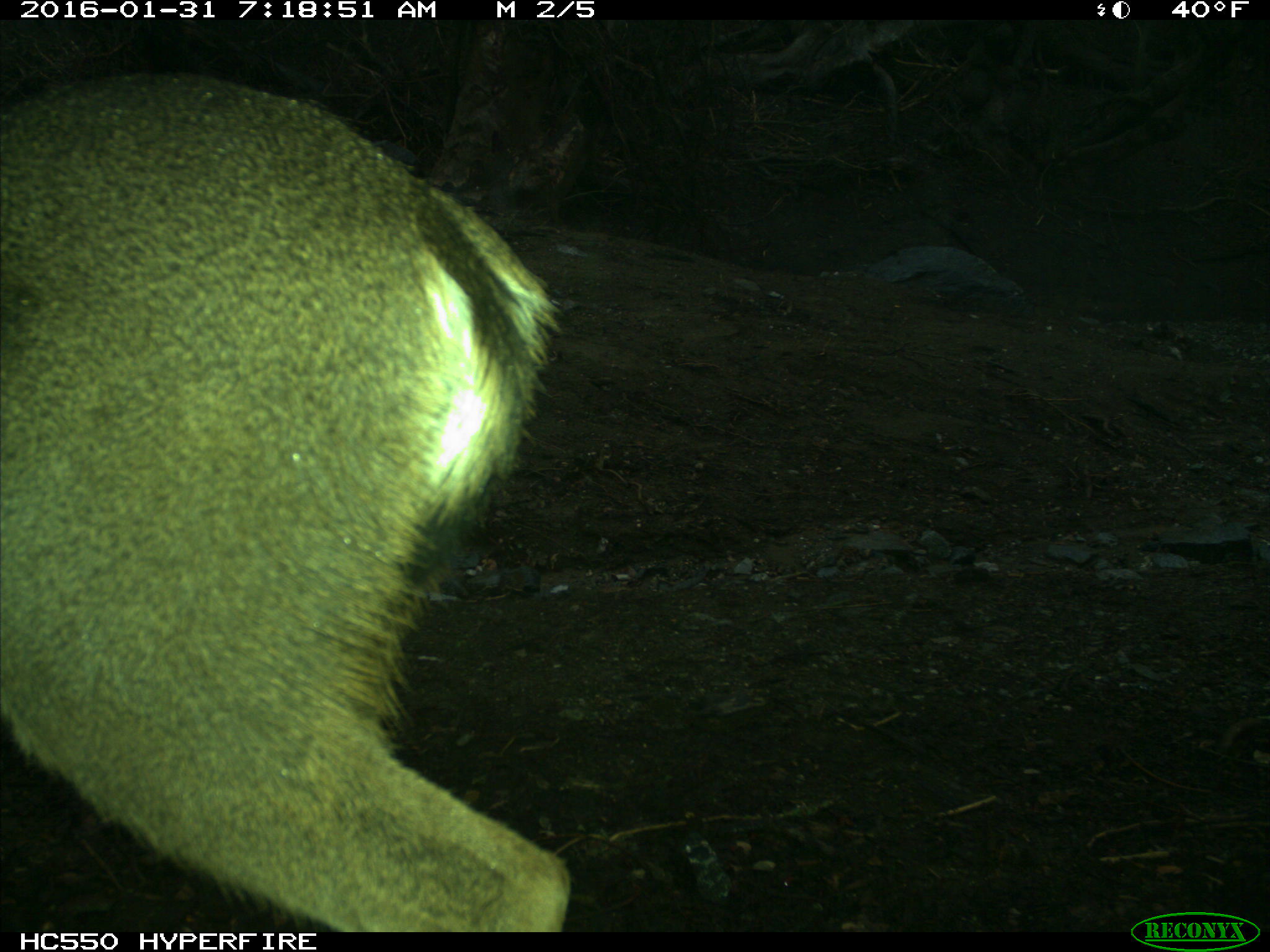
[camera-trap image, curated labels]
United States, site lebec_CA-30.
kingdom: Animalia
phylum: Chordata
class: Mammalia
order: Artiodactyla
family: Cervidae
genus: Odocoileus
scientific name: Odocoileus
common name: deer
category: unidentified deer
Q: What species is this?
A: Unidentified deer (deer) (Odocoileus).